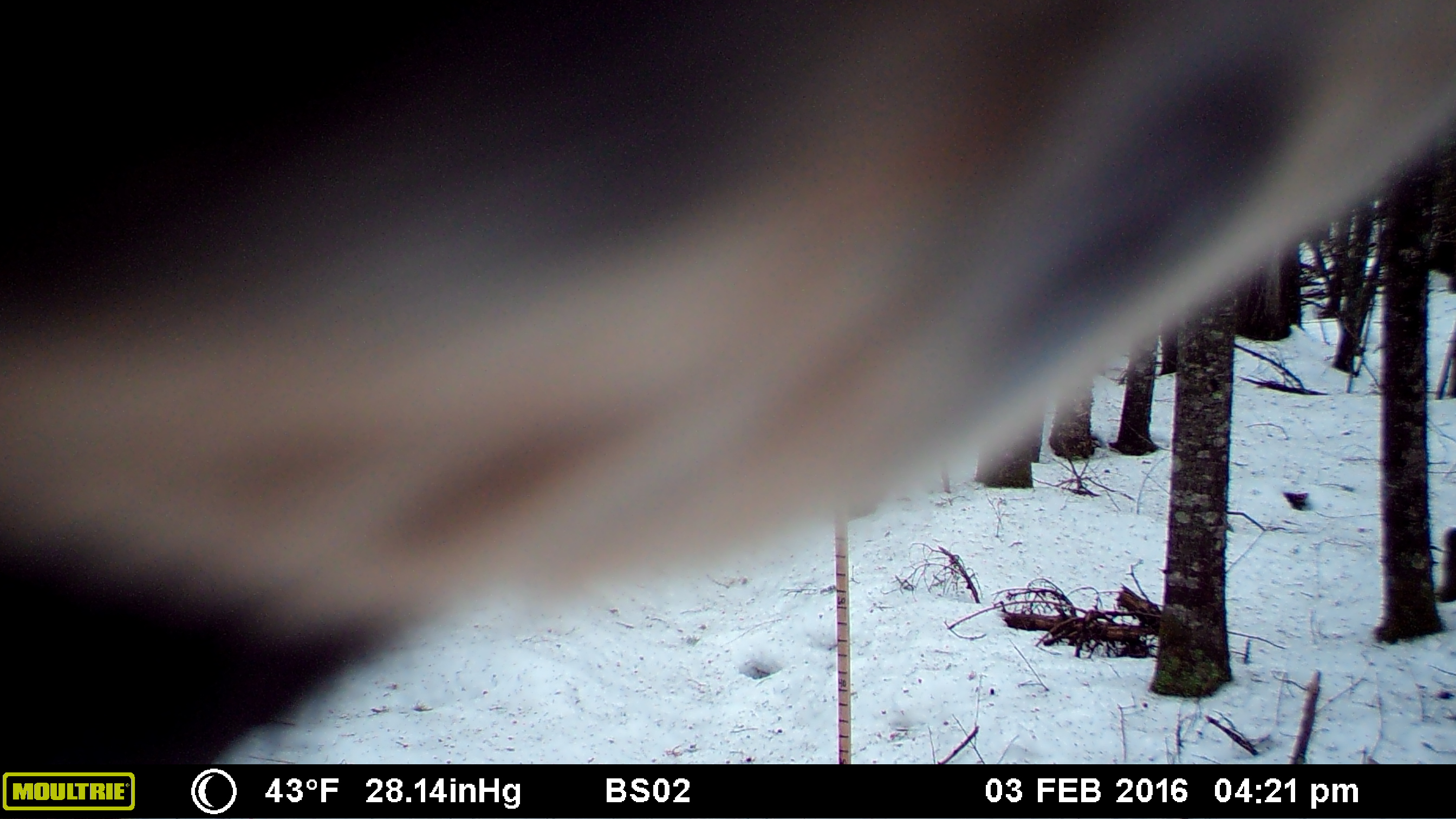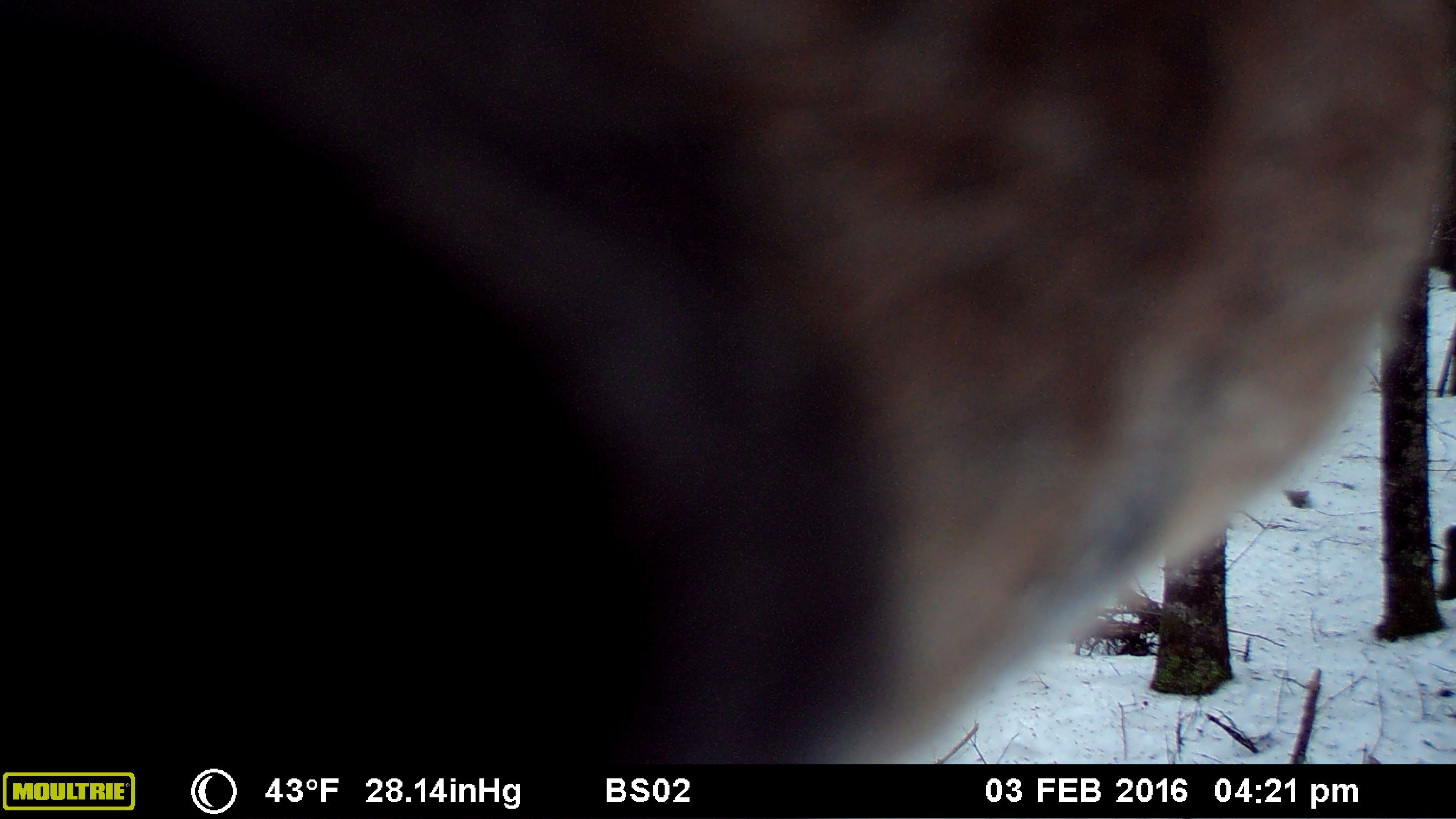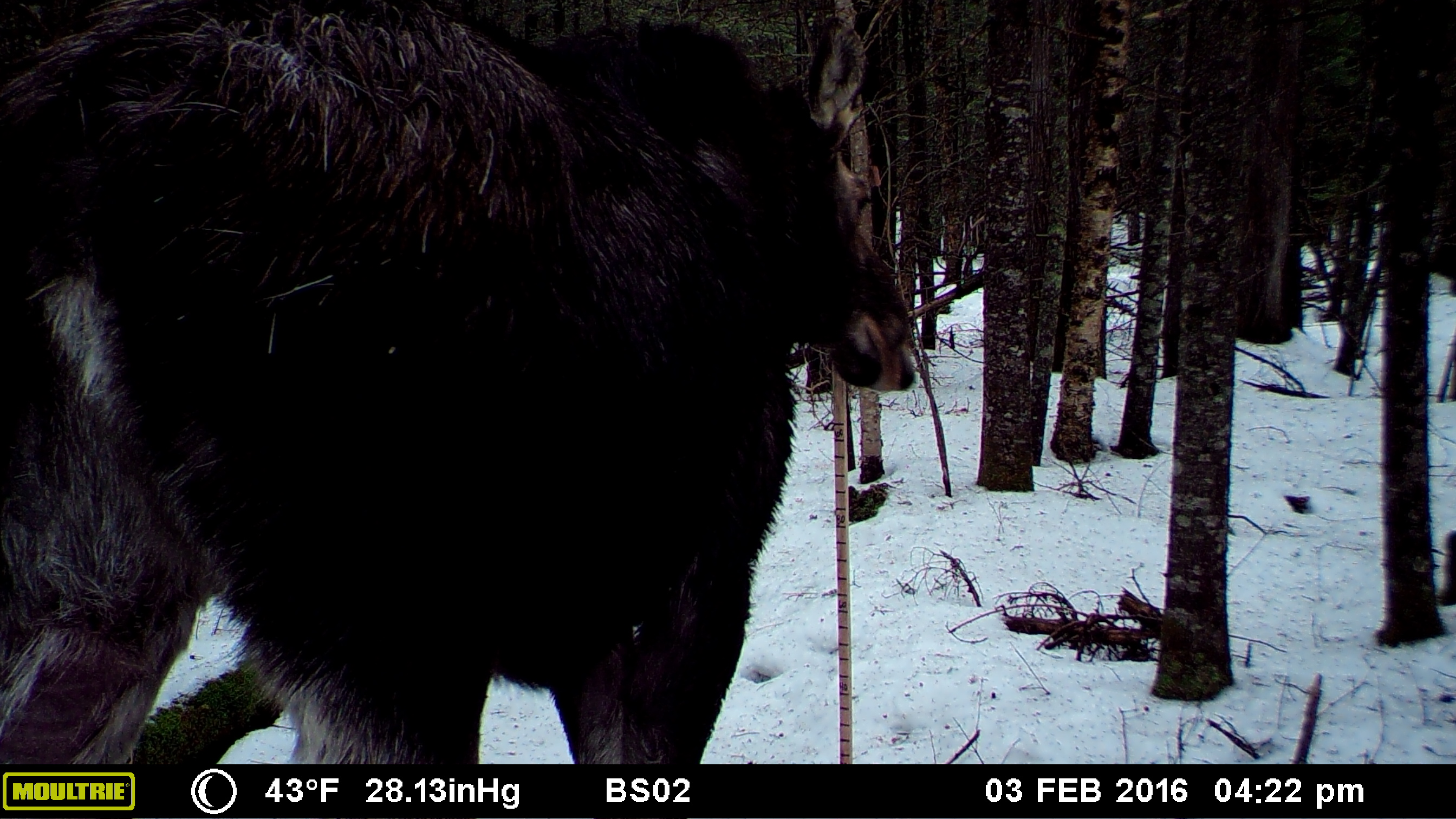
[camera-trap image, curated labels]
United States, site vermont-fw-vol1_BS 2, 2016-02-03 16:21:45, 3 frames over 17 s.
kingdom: Animalia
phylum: Chordata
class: Mammalia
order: Artiodactyla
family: Cervidae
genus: Alces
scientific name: Alces alces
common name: moose